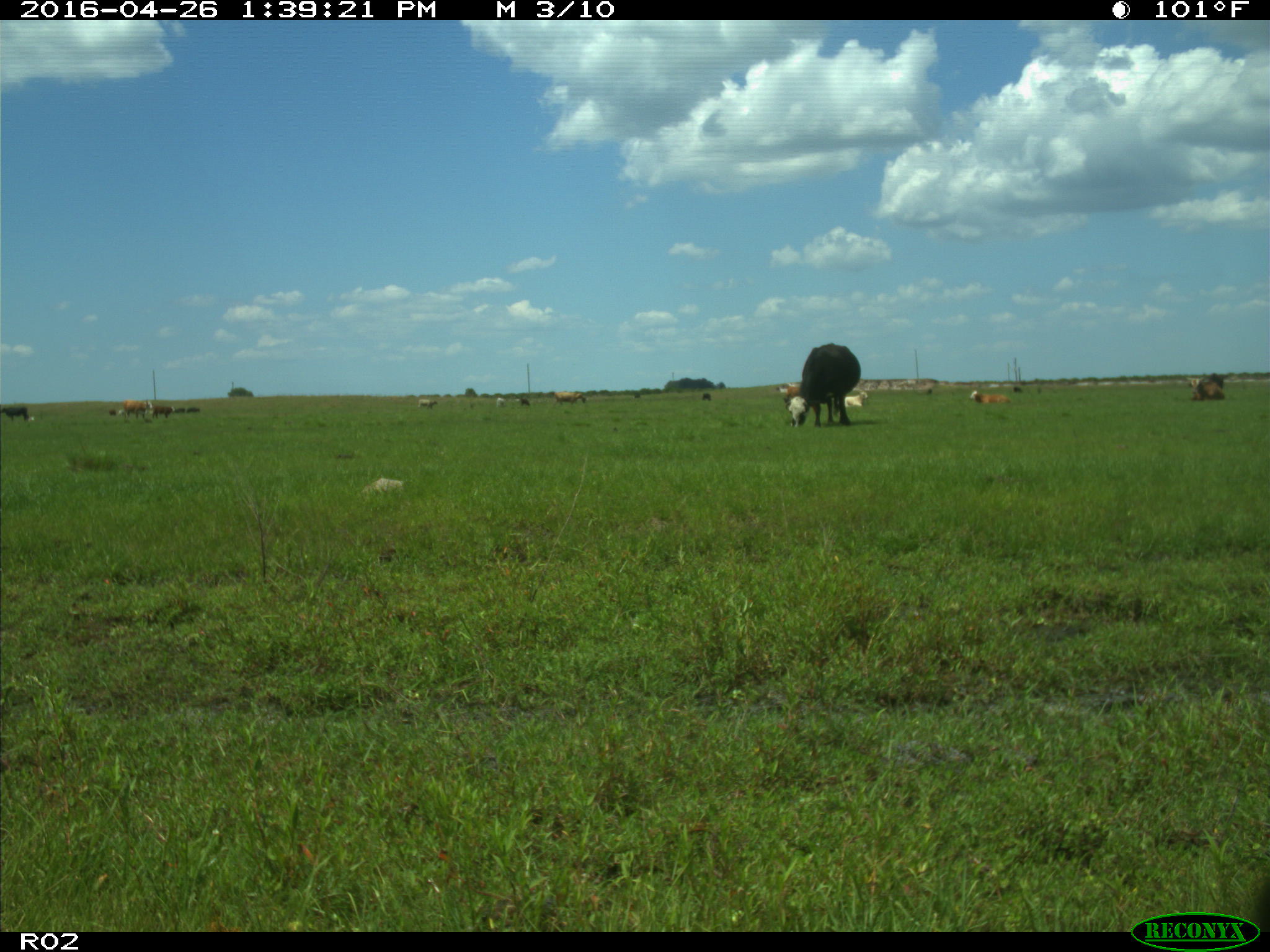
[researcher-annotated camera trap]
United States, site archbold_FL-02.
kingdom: Animalia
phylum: Chordata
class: Mammalia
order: Artiodactyla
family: Bovidae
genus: Bos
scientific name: Bos taurus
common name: domestic cow